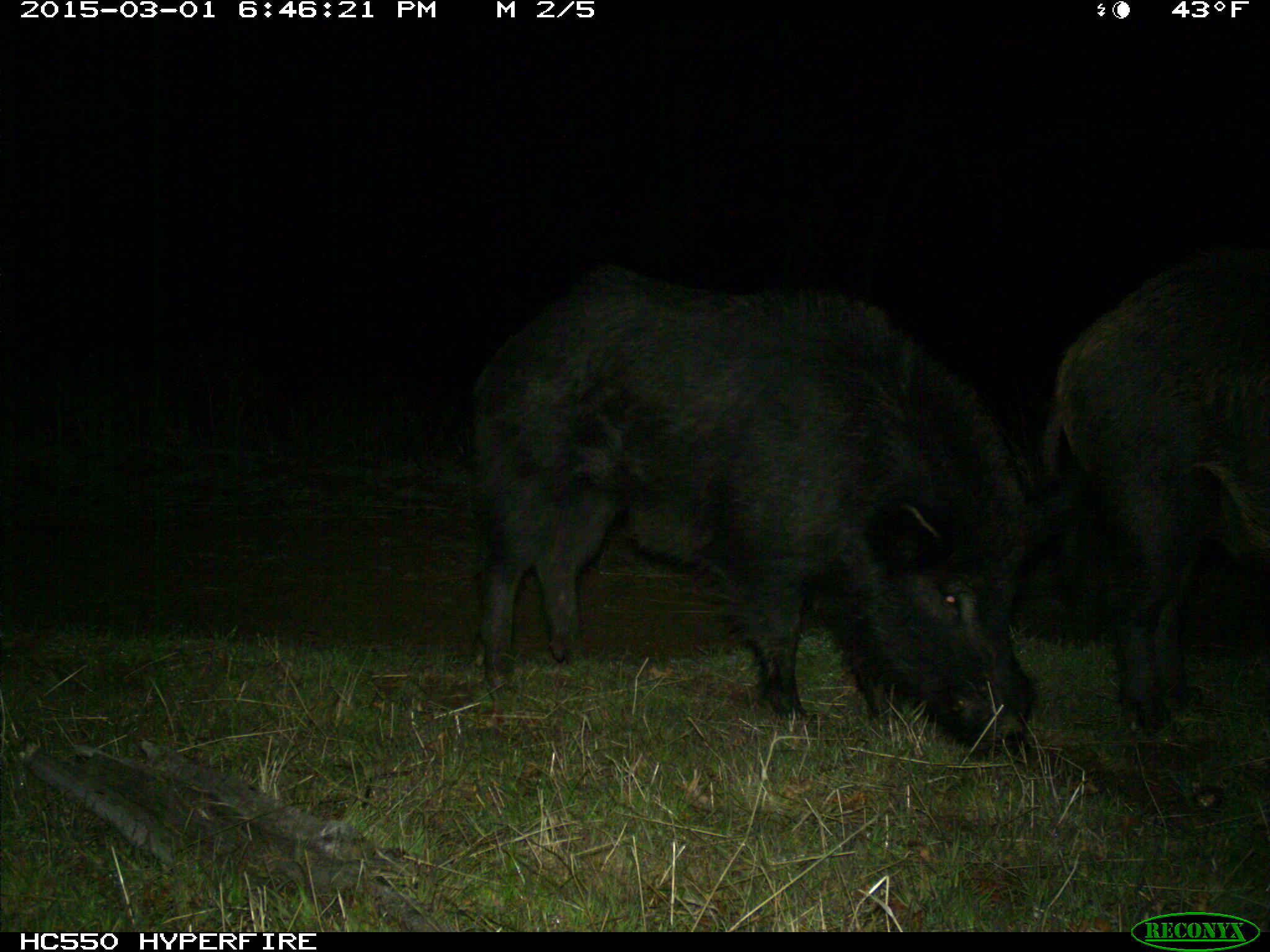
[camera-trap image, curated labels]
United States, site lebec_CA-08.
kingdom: Animalia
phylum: Chordata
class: Mammalia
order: Artiodactyla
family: Suidae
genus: Sus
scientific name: Sus scrofa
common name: wild boar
Sus scrofa (wild boar).